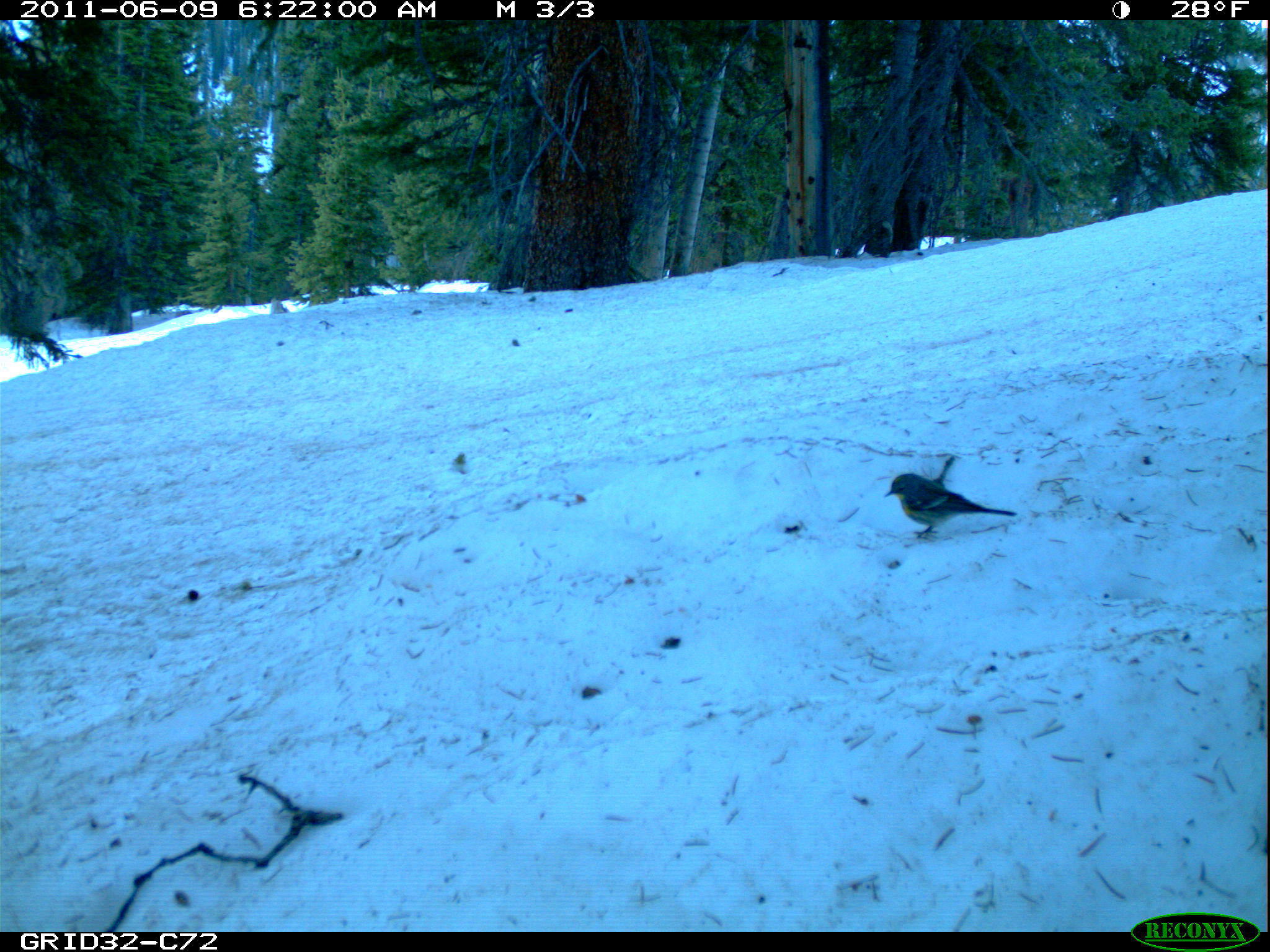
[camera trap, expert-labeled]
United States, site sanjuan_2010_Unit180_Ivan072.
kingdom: Animalia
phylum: Chordata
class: Aves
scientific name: Aves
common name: birds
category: unidentified bird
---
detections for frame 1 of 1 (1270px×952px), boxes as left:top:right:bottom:
animal: 886:472:1016:537